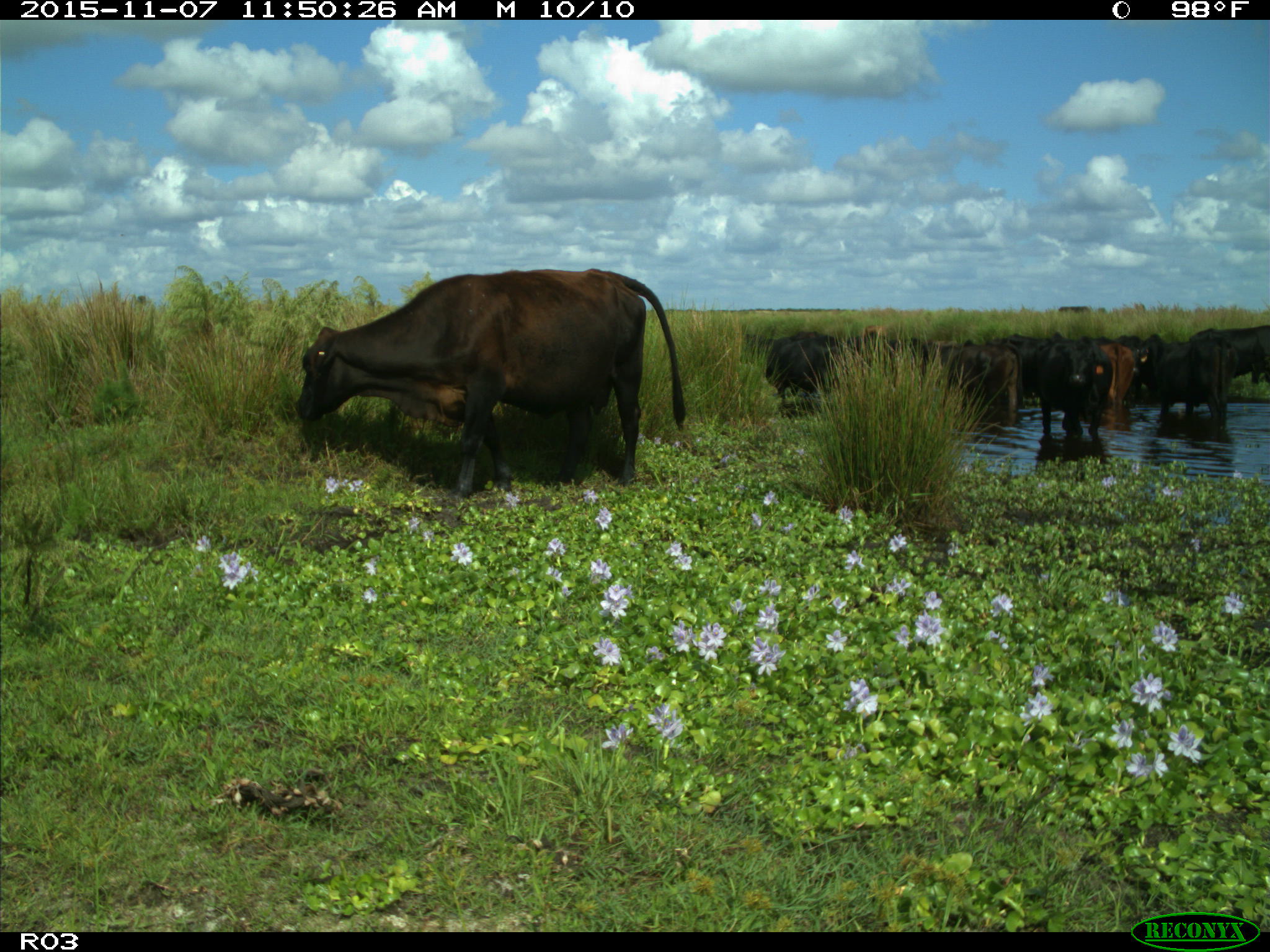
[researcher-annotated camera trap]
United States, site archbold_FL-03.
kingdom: Animalia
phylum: Chordata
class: Mammalia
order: Artiodactyla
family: Bovidae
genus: Bos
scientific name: Bos taurus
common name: domestic cow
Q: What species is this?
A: Bos taurus (domestic cow).